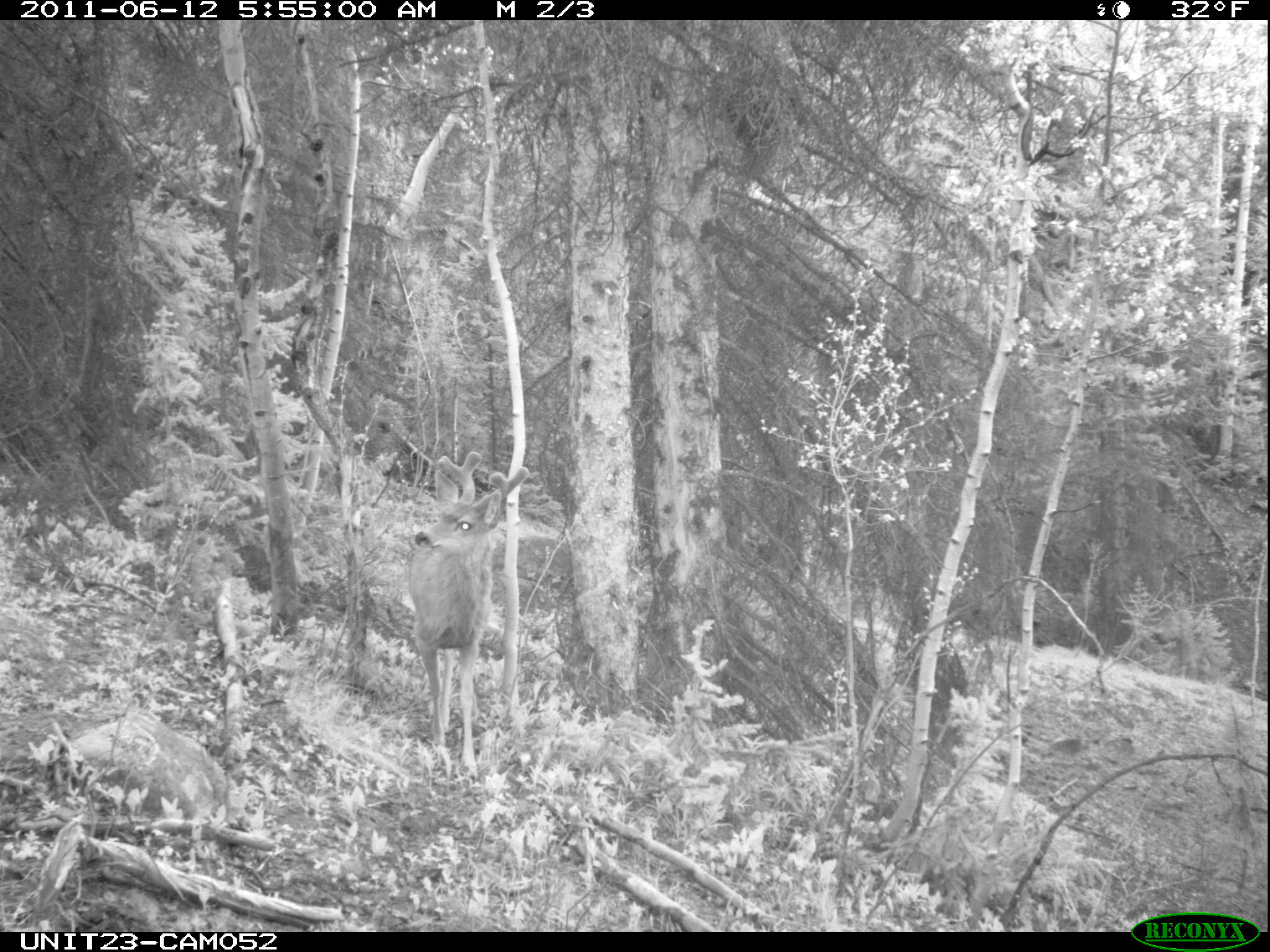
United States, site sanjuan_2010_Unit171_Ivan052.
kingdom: Animalia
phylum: Chordata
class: Mammalia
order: Artiodactyla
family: Cervidae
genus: Odocoileus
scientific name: Odocoileus hemionus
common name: mule deer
Odocoileus hemionus (mule deer).